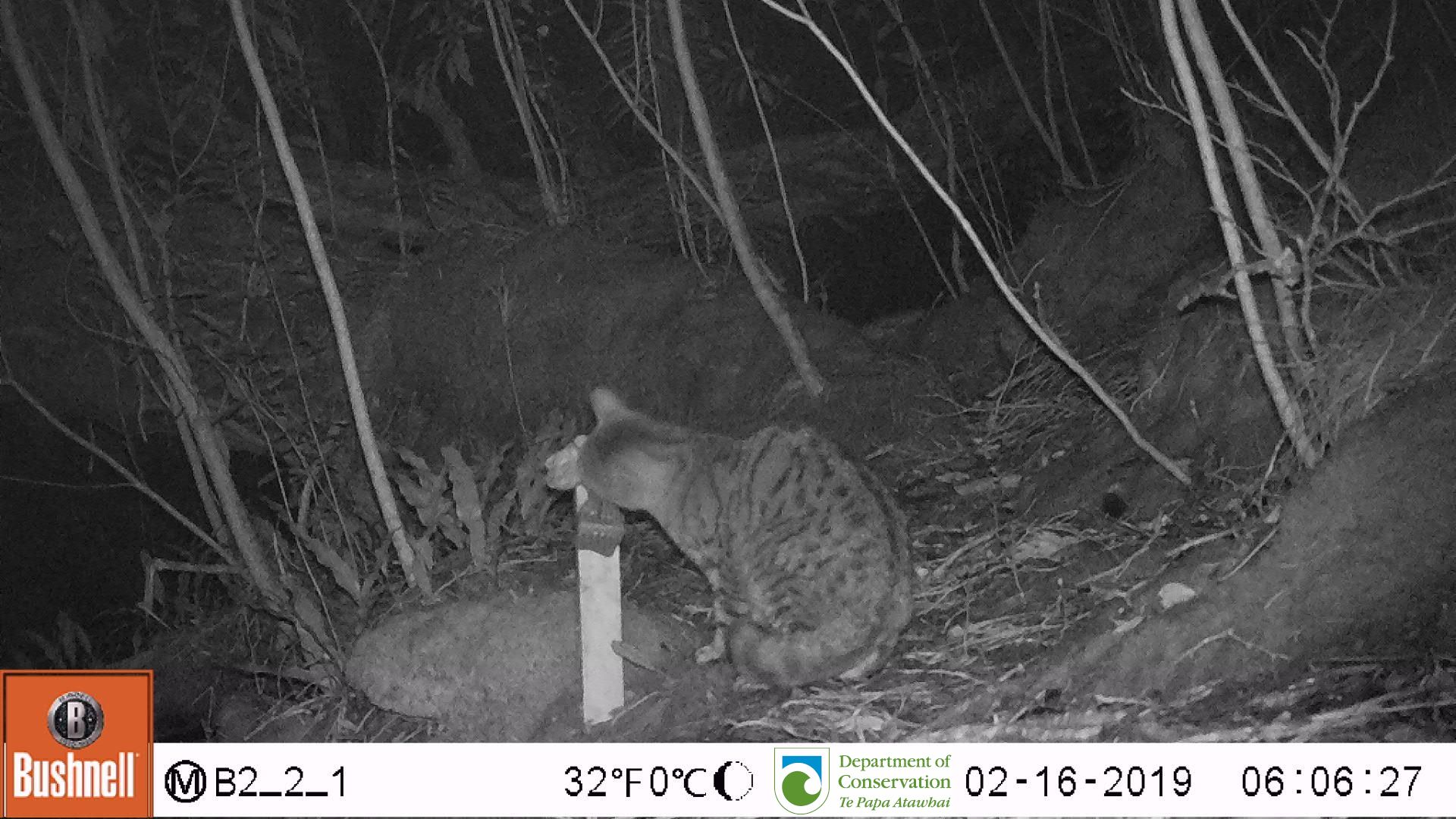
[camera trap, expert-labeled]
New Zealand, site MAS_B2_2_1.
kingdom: Animalia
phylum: Chordata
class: Mammalia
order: Carnivora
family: Felidae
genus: Felis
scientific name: Felis catus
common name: domestic cat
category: cat